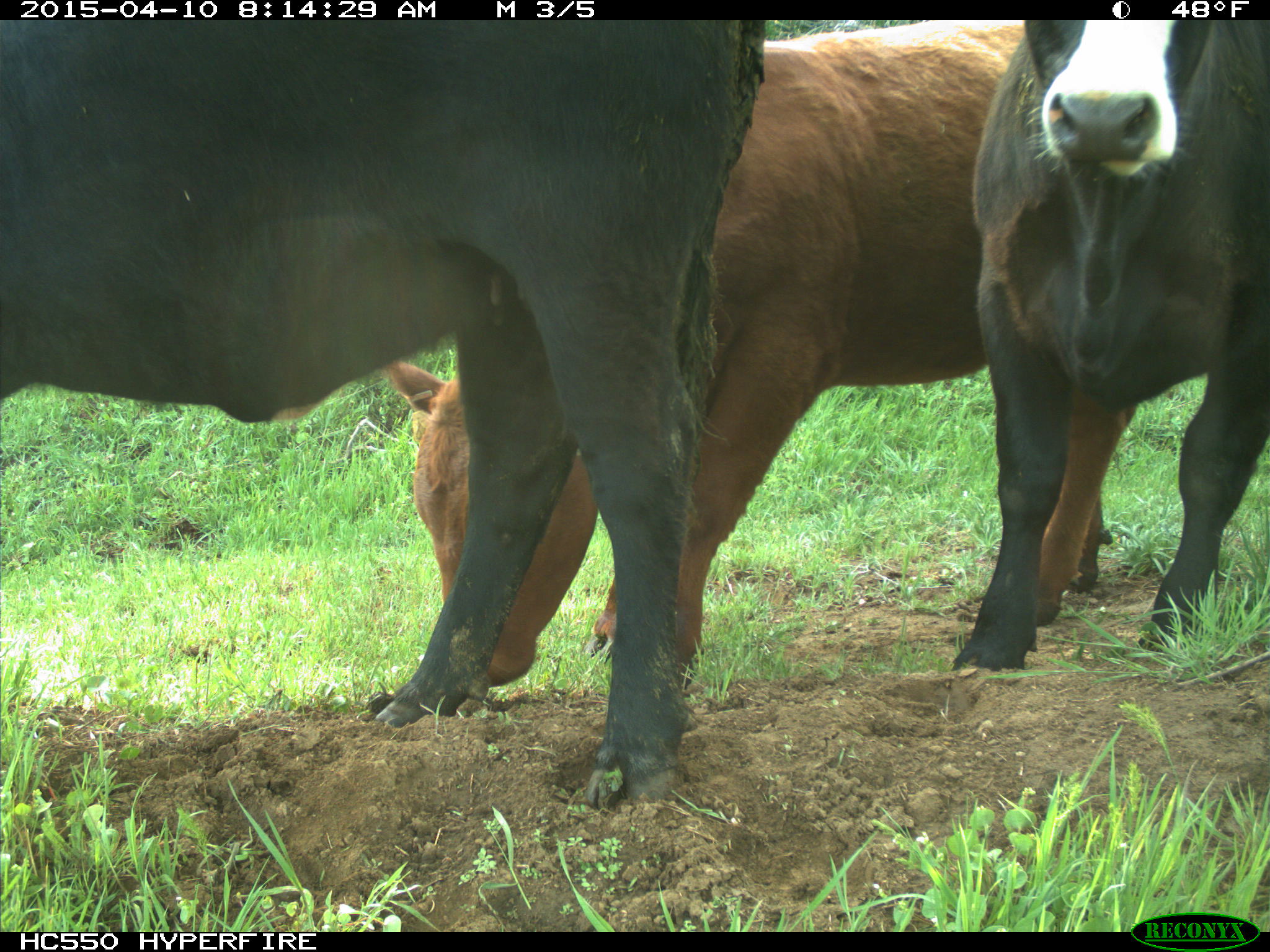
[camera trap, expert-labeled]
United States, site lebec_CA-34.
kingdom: Animalia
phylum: Chordata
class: Mammalia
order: Artiodactyla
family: Bovidae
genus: Bos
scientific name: Bos taurus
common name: domestic cow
Bos taurus (domestic cow).